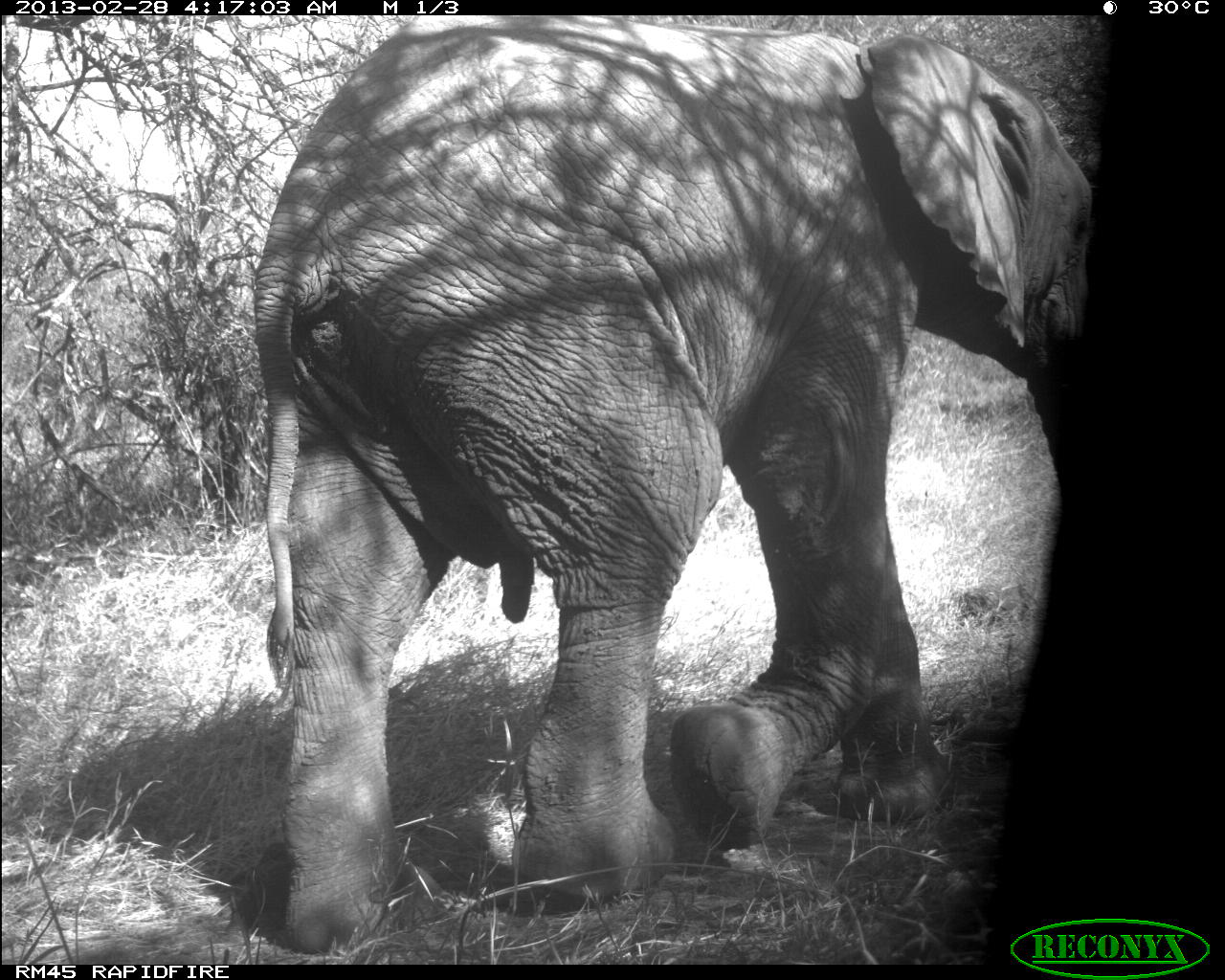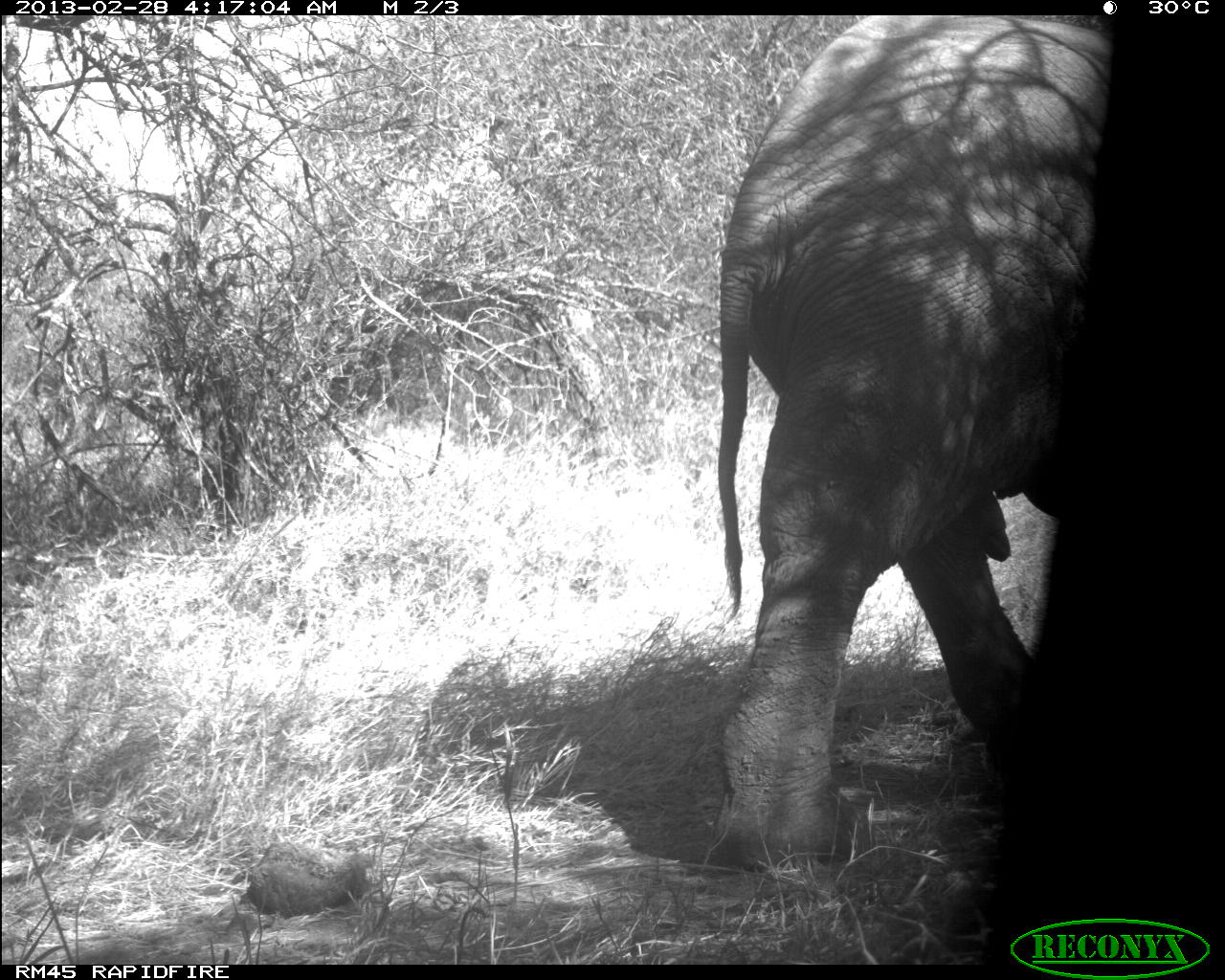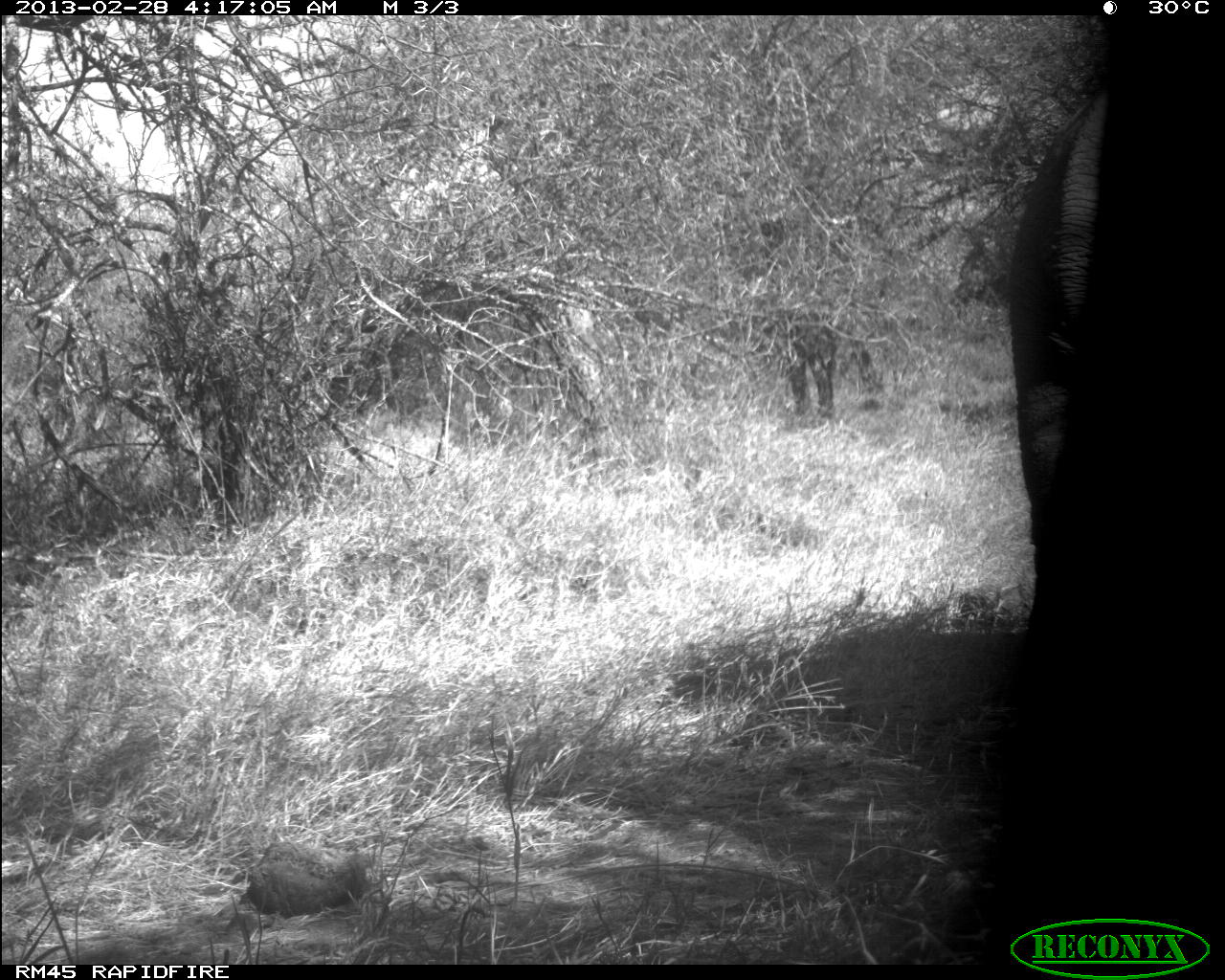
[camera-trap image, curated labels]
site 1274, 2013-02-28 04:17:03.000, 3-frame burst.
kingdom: Animalia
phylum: Chordata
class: Mammalia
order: Proboscidea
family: Elephantidae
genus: Loxodonta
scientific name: Loxodonta africana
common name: african bush elephant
Loxodonta africana (african bush elephant), count 1.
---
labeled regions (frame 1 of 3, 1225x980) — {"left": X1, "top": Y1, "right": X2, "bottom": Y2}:
loxodonta africana: {"left": 253, "top": 17, "right": 1094, "bottom": 953}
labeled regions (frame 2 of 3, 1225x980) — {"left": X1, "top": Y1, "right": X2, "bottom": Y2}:
loxodonta africana: {"left": 713, "top": 11, "right": 1115, "bottom": 861}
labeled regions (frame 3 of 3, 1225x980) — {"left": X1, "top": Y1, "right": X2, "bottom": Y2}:
loxodonta africana: {"left": 996, "top": 84, "right": 1103, "bottom": 530}; {"left": 781, "top": 307, "right": 884, "bottom": 422}